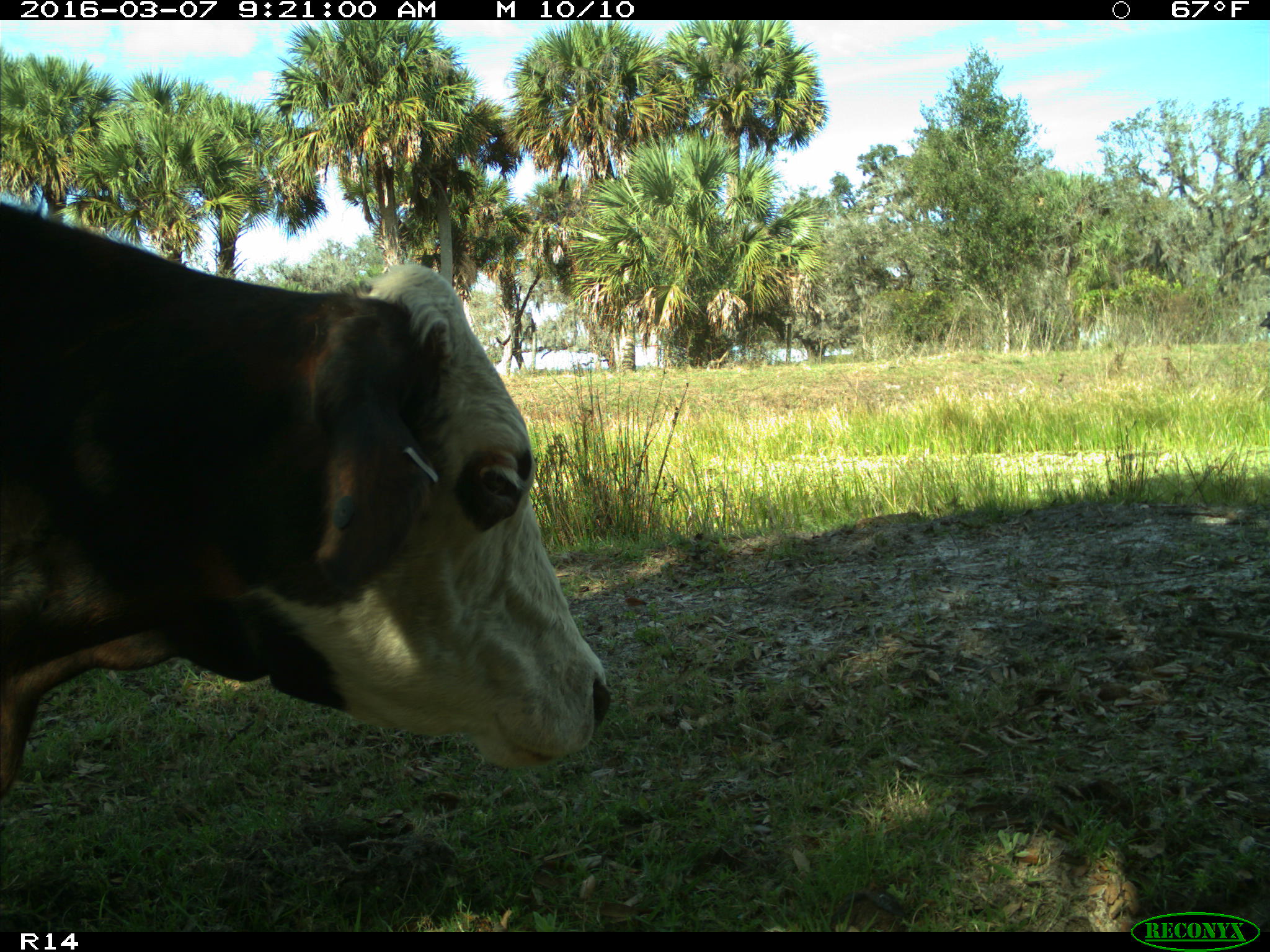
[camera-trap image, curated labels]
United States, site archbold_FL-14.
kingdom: Animalia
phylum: Chordata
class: Mammalia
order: Artiodactyla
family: Bovidae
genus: Bos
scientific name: Bos taurus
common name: domestic cow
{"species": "Bos taurus (domestic cow)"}